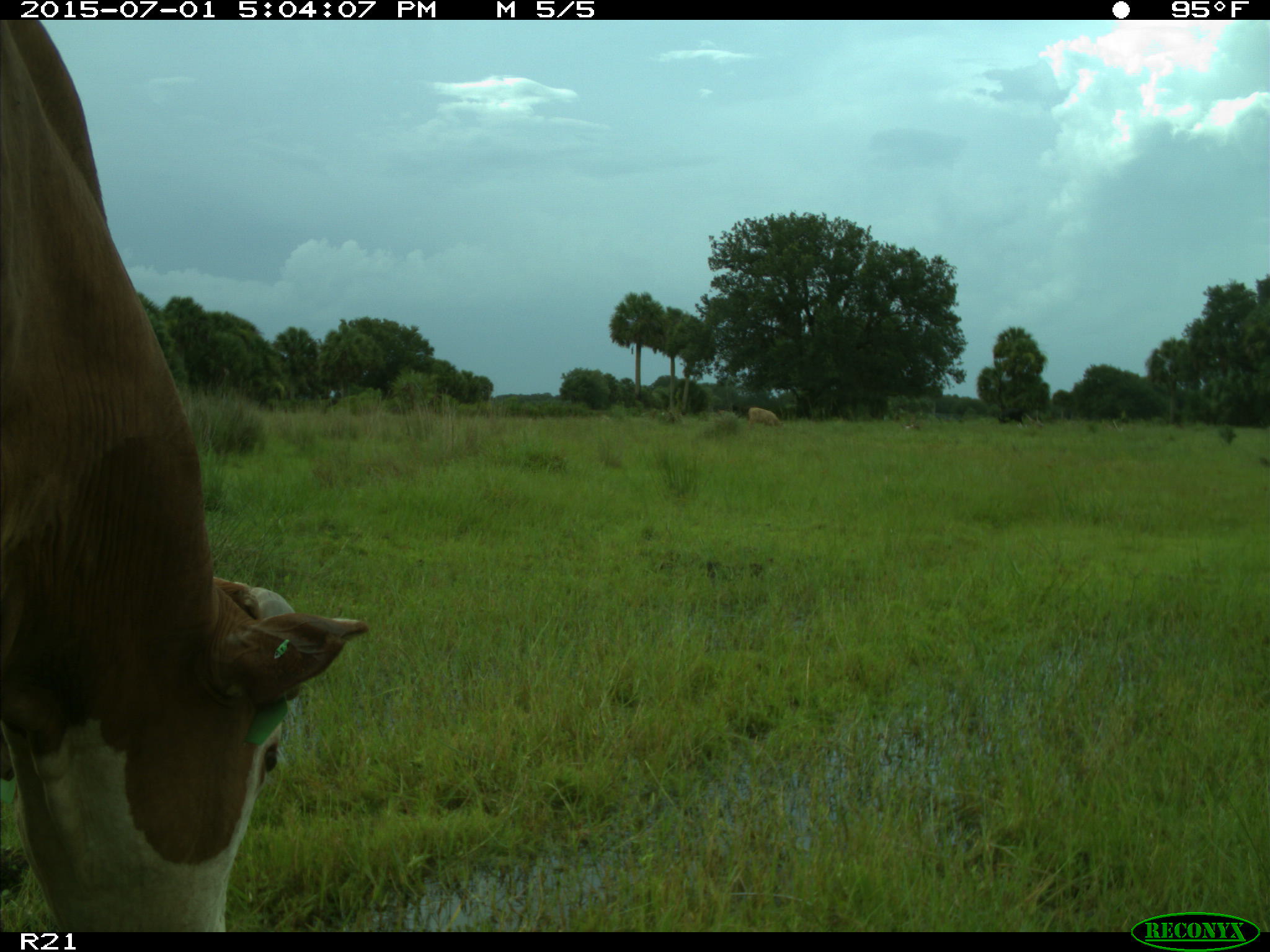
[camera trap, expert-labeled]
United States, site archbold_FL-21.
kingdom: Animalia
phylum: Chordata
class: Mammalia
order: Artiodactyla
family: Bovidae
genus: Bos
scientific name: Bos taurus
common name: domestic cow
Bos taurus (domestic cow).